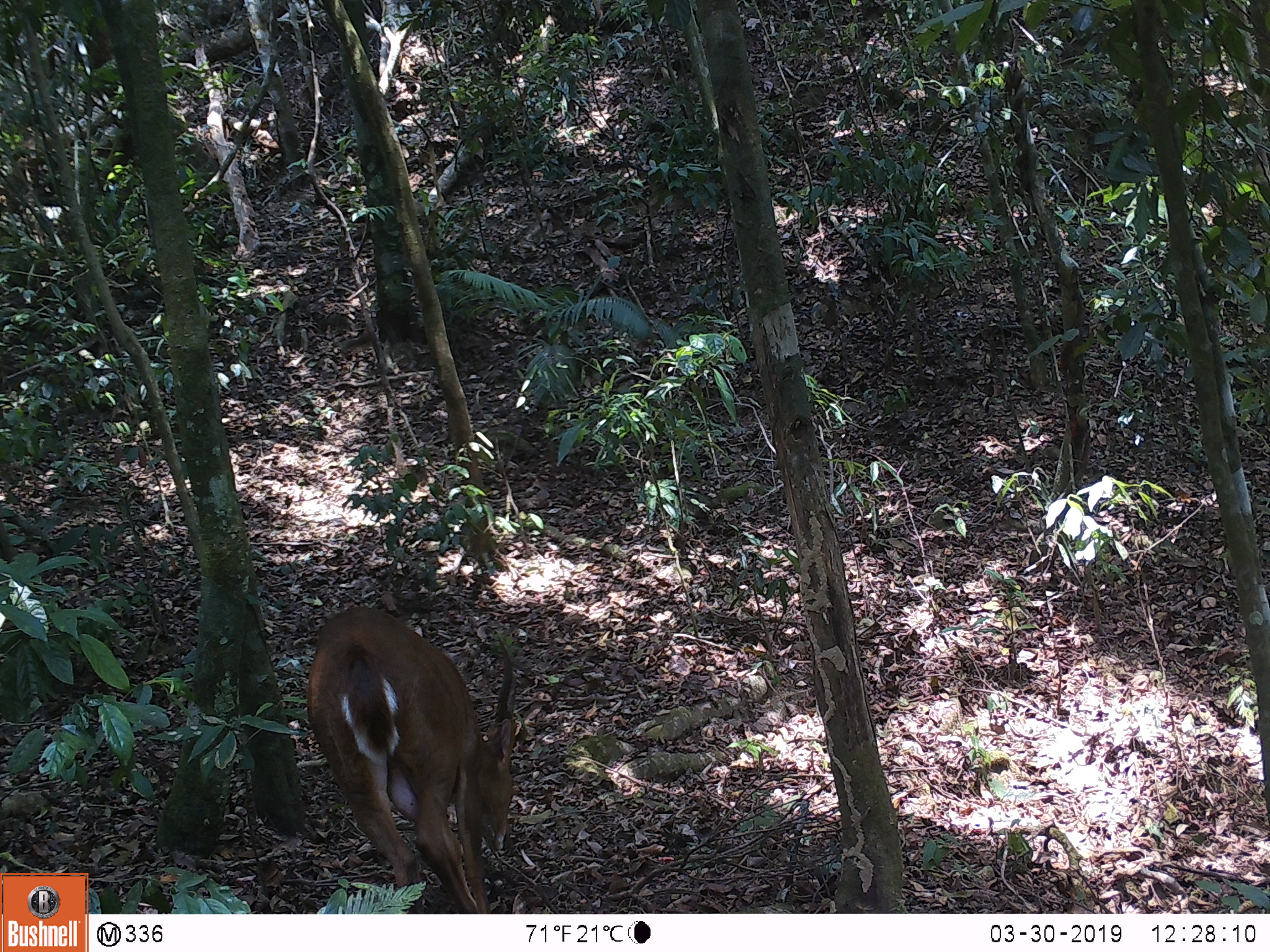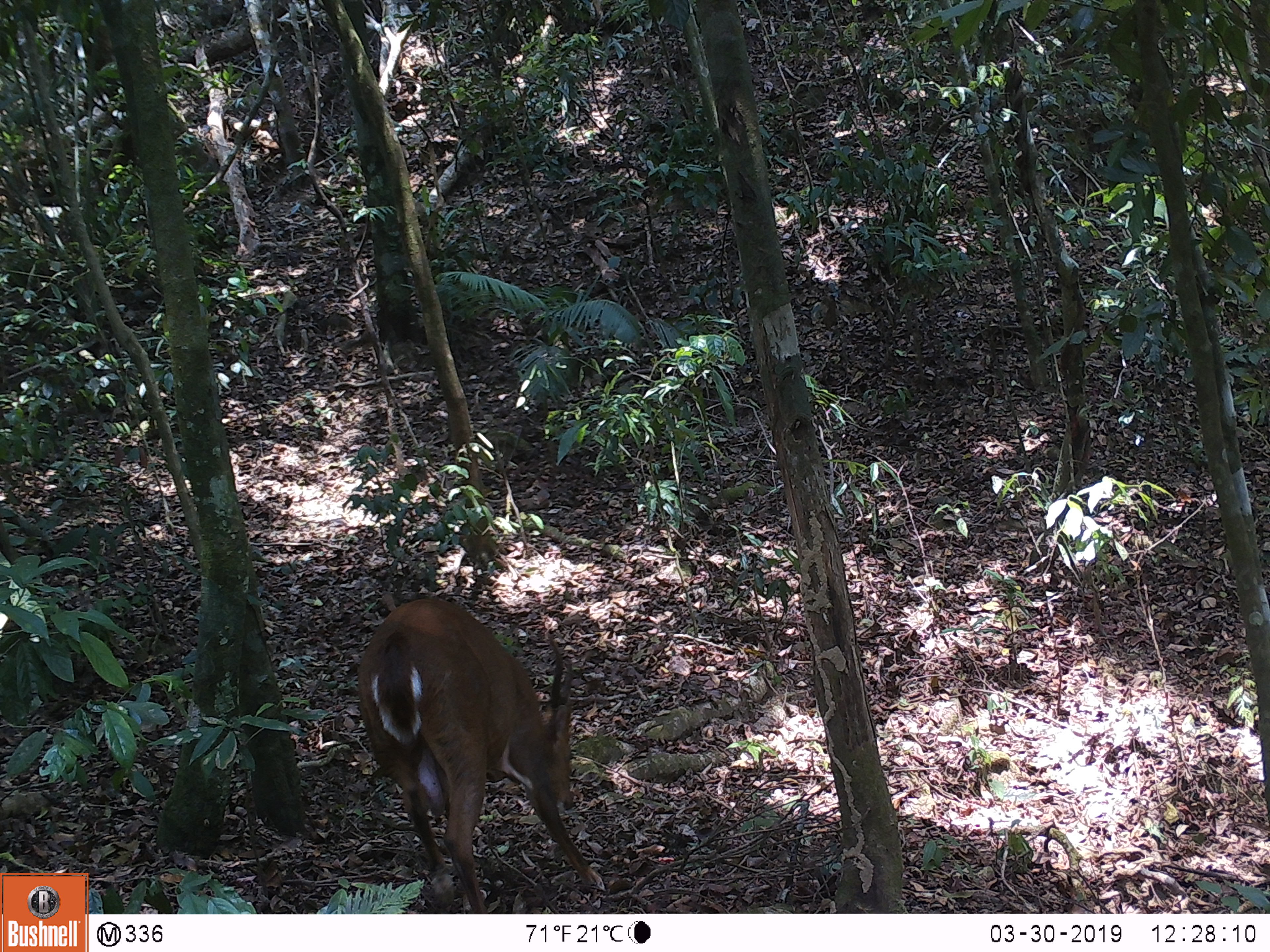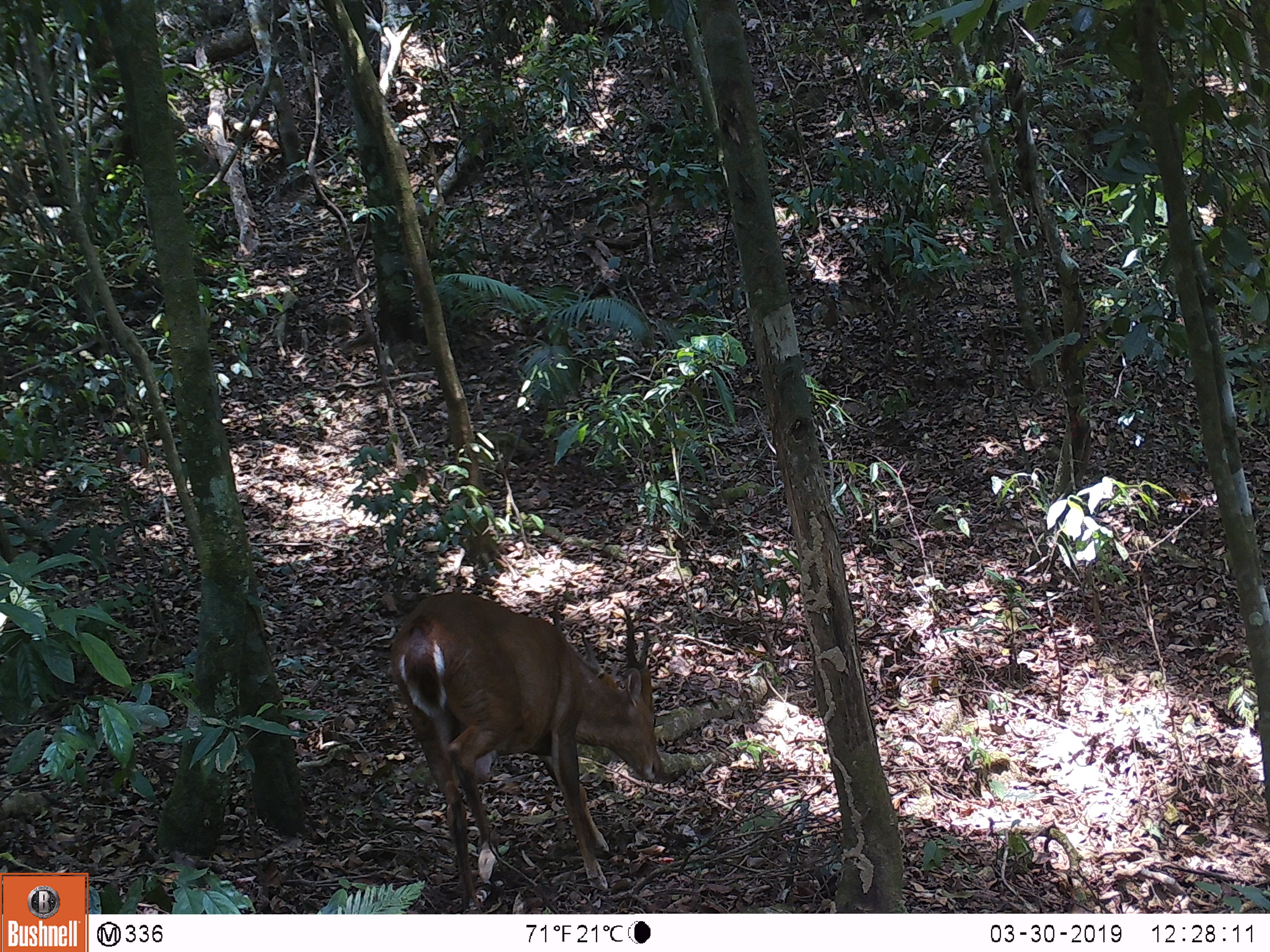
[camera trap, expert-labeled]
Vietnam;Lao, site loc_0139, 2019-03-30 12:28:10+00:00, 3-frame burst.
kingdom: Animalia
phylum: Chordata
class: Mammalia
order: Artiodactyla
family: Cervidae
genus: Muntiacus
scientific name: Muntiacus vuquangensis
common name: large-antlered muntjac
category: large antlered muntjac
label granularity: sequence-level